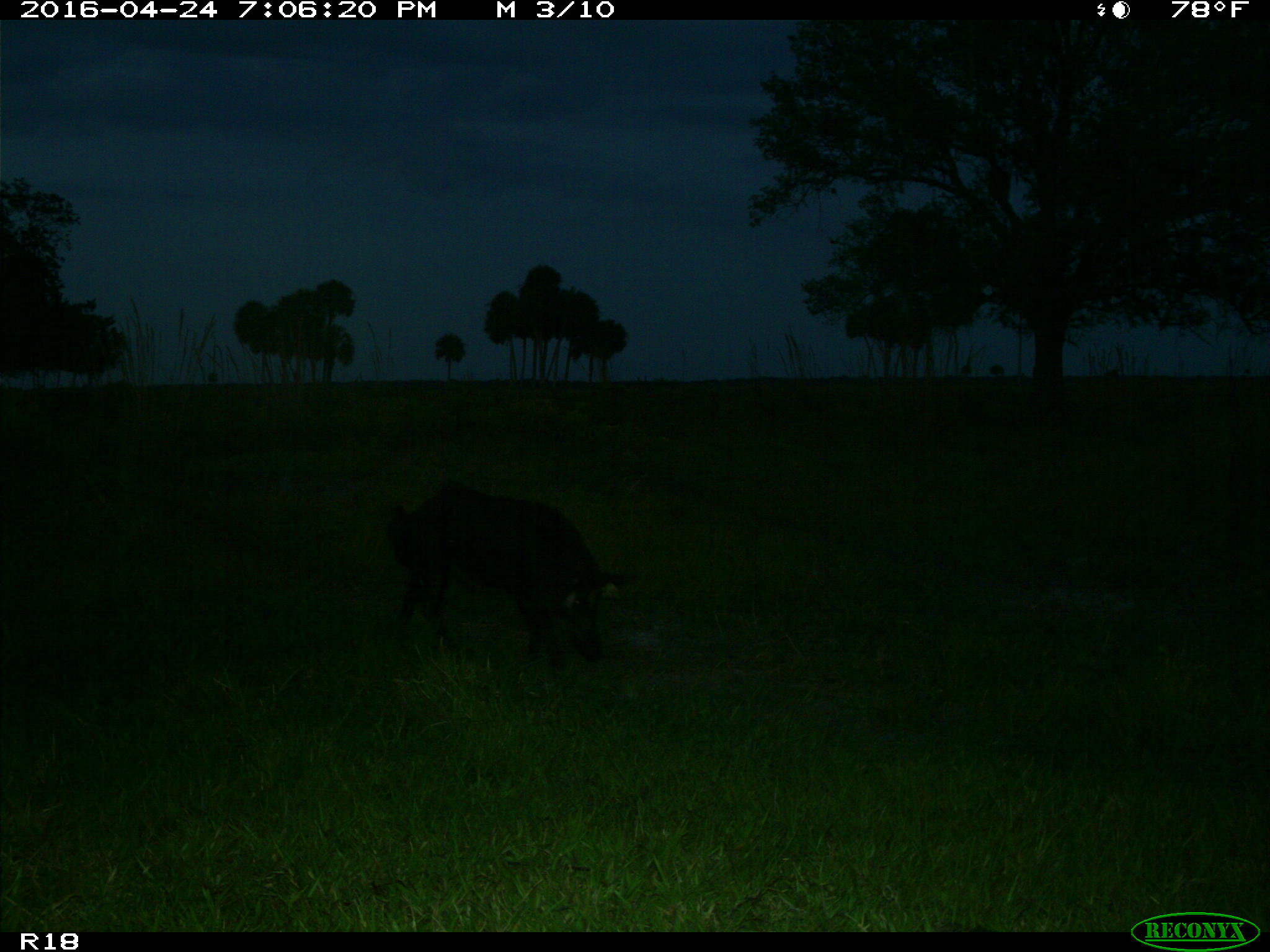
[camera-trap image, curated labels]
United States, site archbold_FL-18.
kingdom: Animalia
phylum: Chordata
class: Mammalia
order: Artiodactyla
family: Suidae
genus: Sus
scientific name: Sus scrofa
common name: wild boar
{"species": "Sus scrofa (wild boar)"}